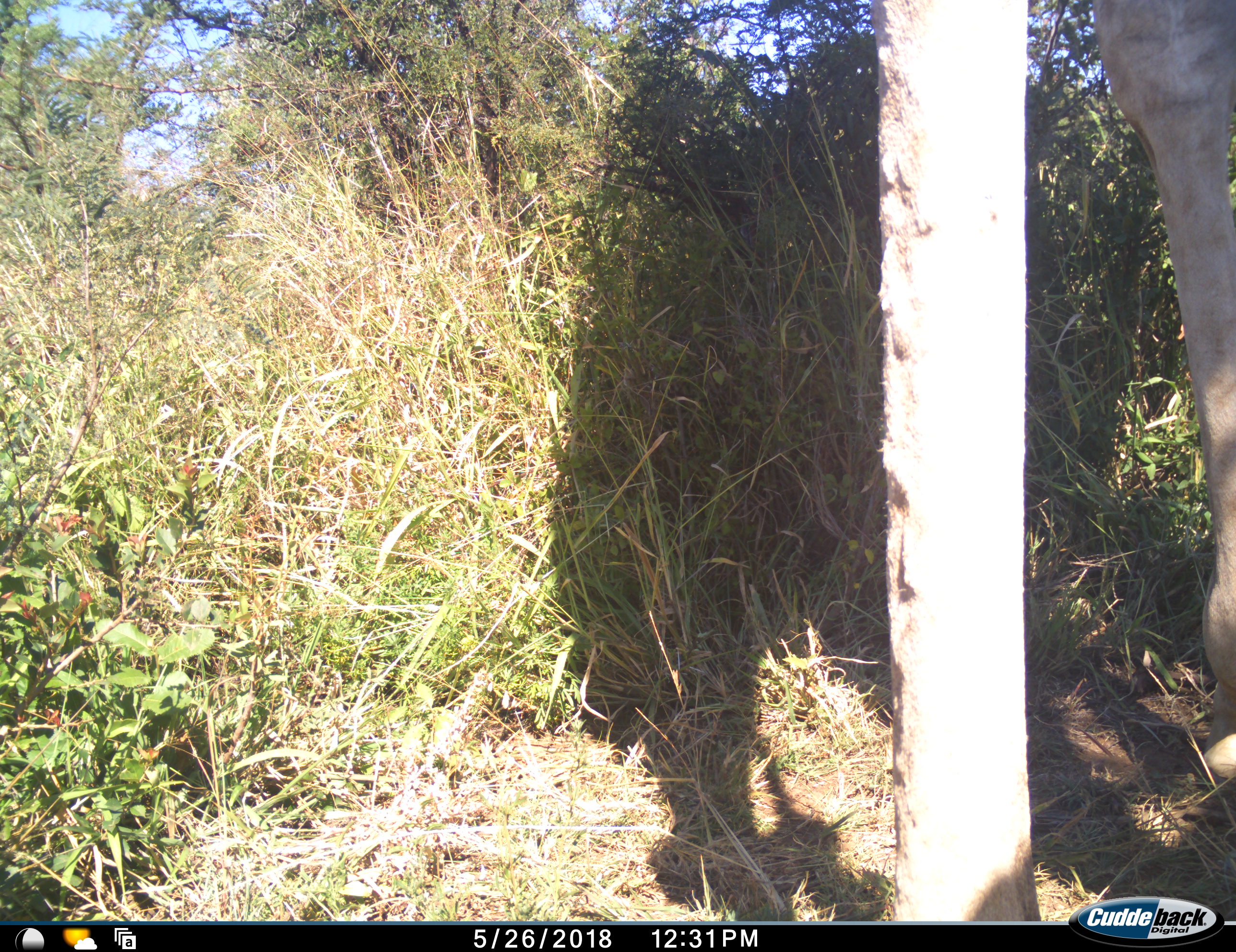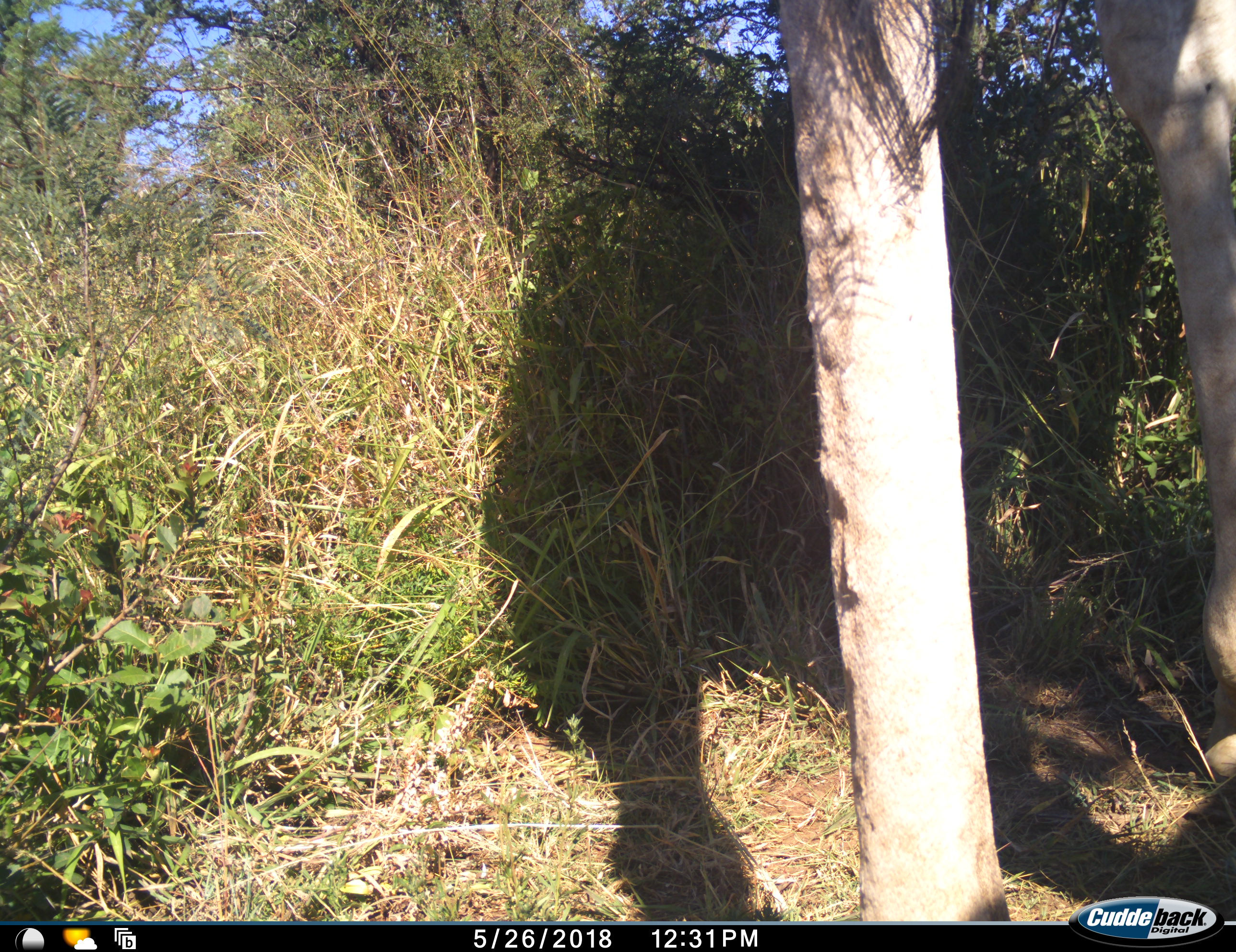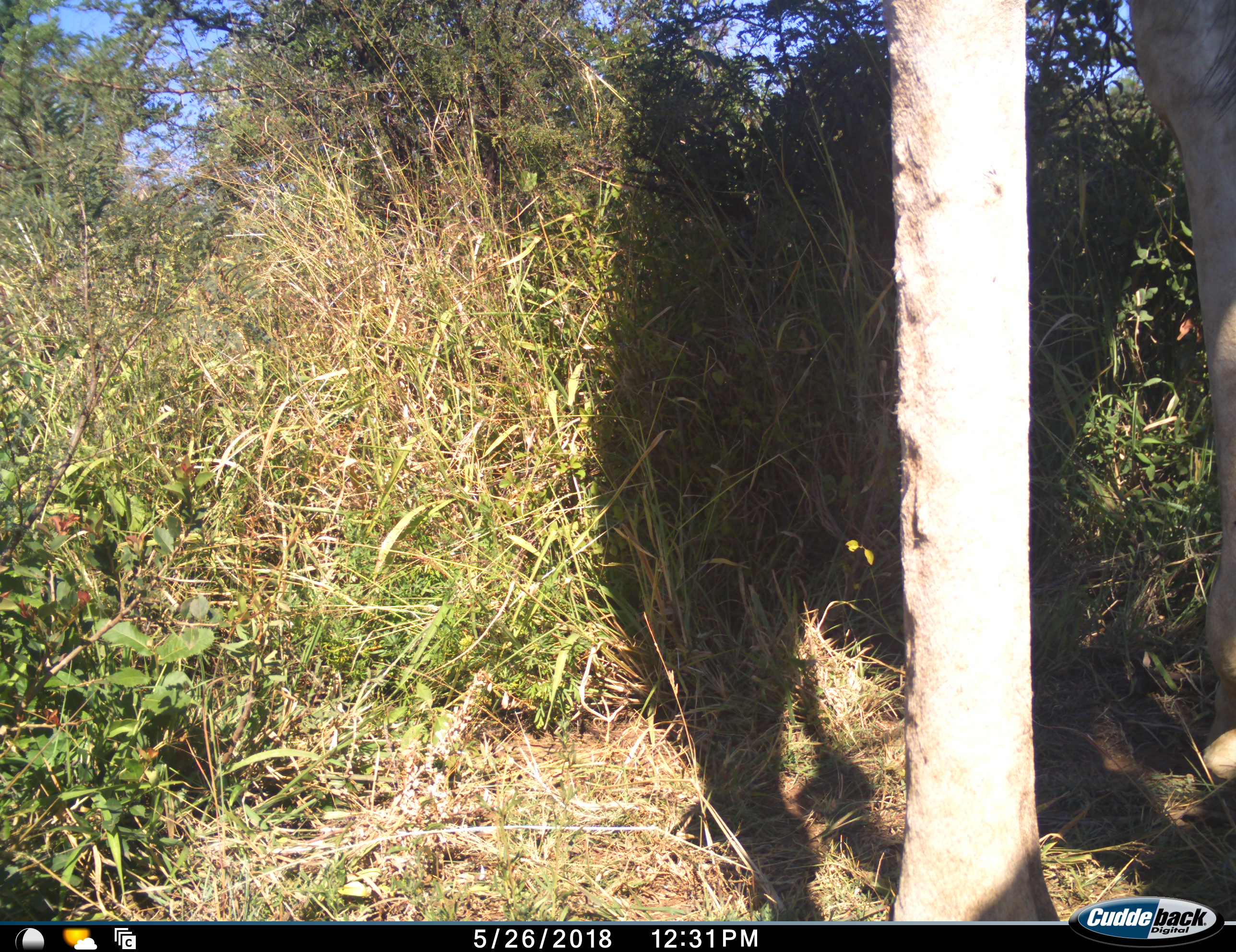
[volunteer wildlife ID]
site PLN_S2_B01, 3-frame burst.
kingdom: Animalia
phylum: Chordata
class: Mammalia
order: Artiodactyla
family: Giraffidae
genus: Giraffa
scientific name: Giraffa camelopardalis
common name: giraffe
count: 1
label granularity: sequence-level